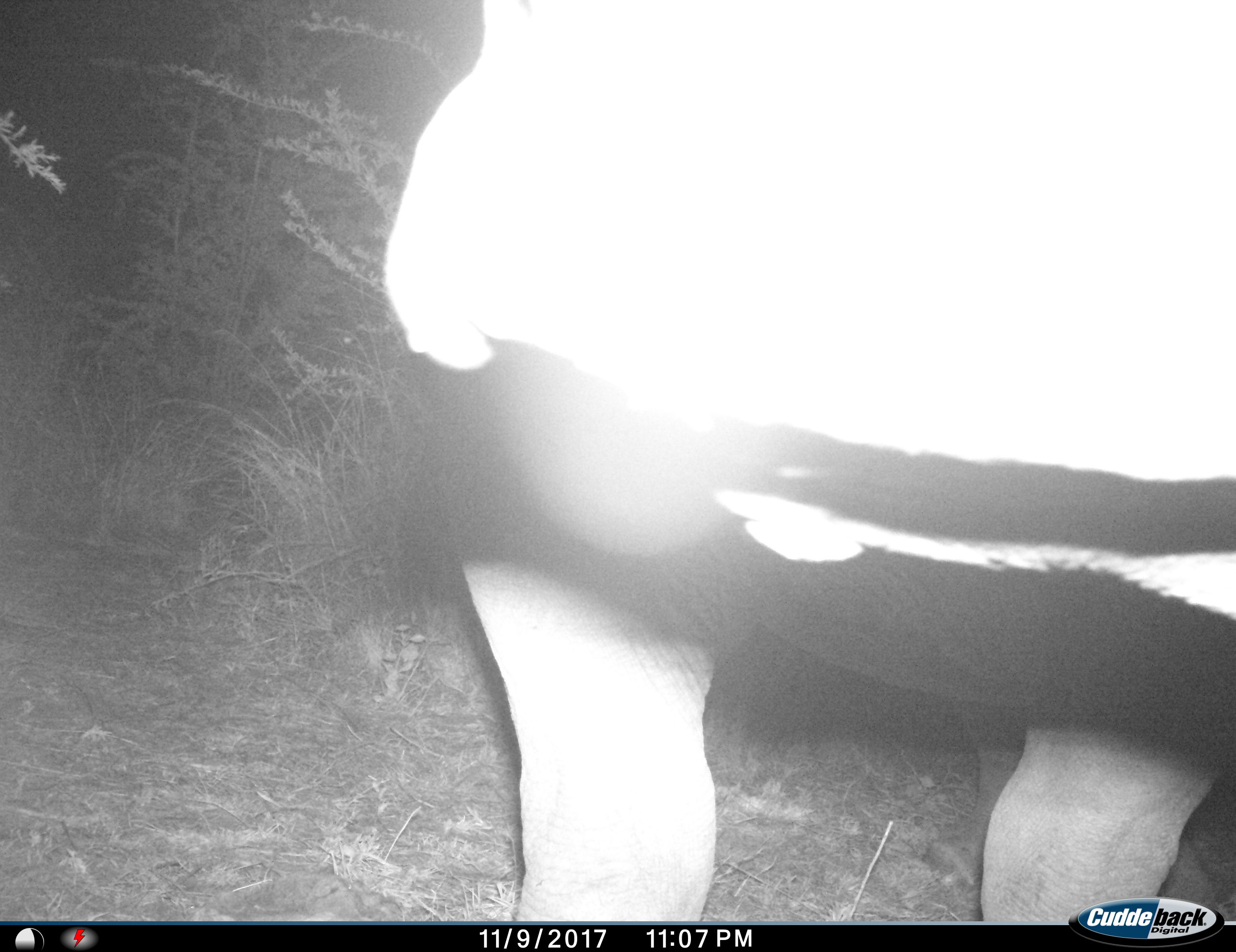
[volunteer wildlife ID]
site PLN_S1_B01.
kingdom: Animalia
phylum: Chordata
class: Mammalia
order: Perissodactyla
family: Rhinocerotidae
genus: Ceratotherium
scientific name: Ceratotherium simum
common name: white rhinoceros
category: rhinoceroswhite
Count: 1.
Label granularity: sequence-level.